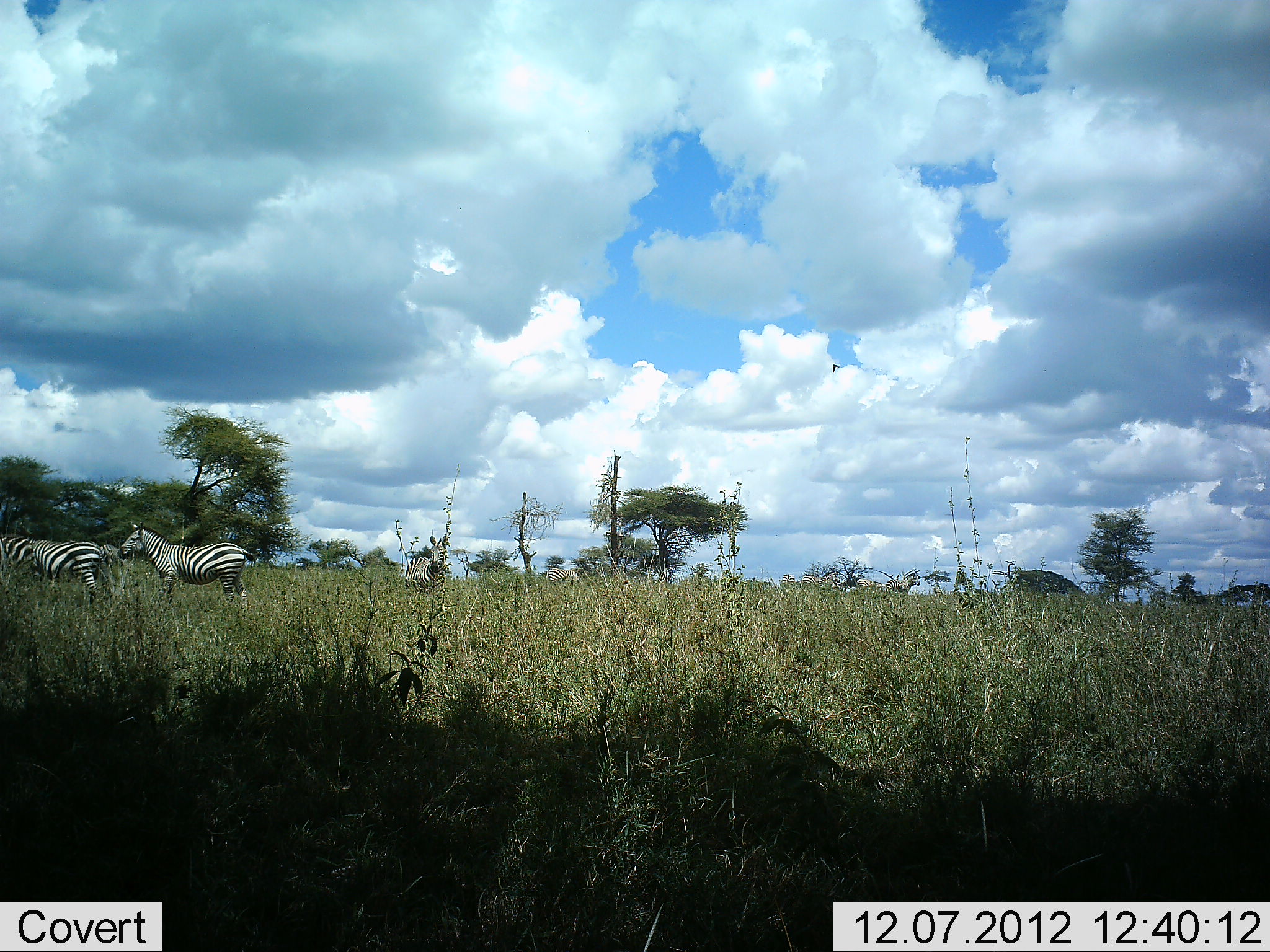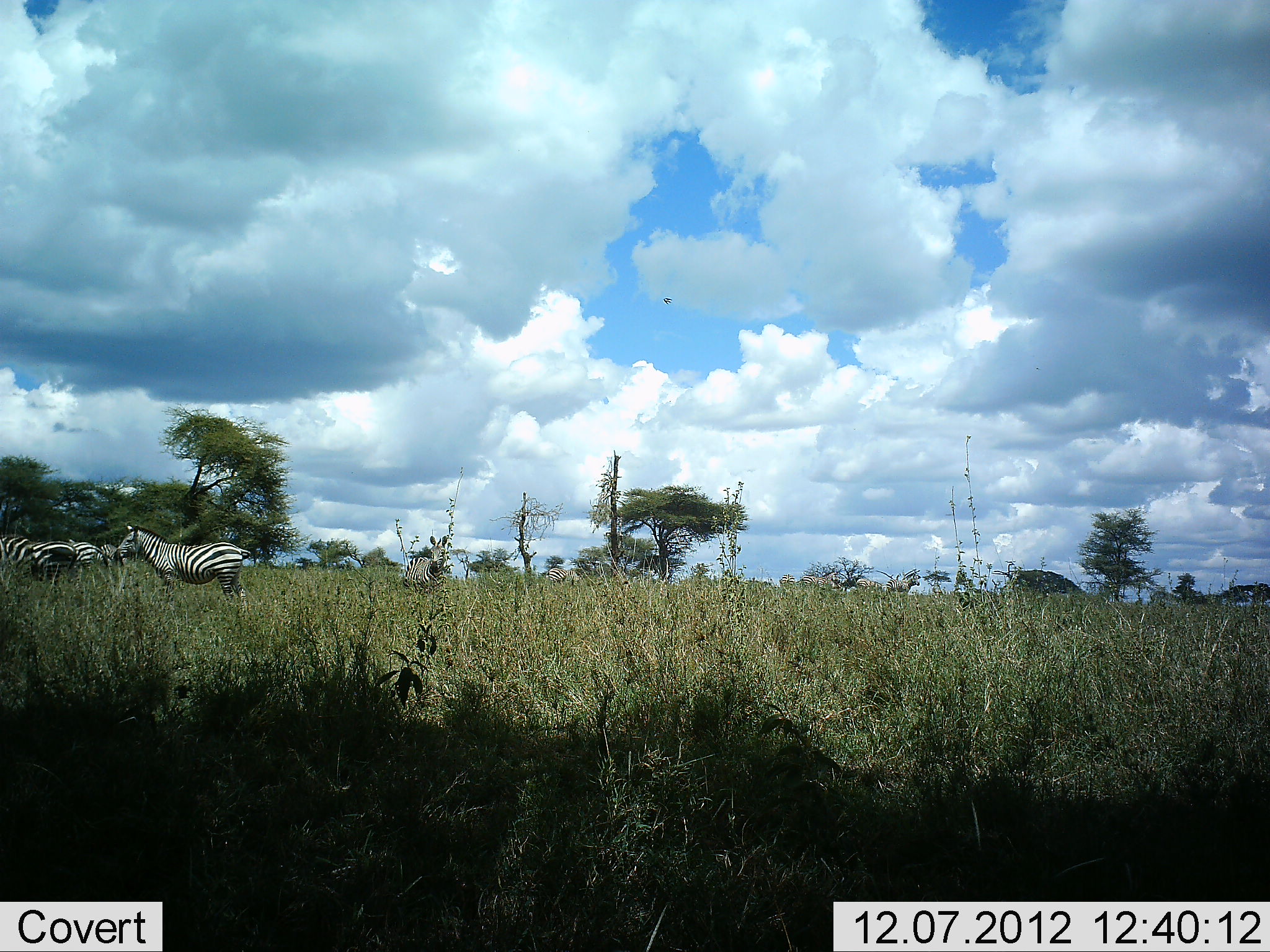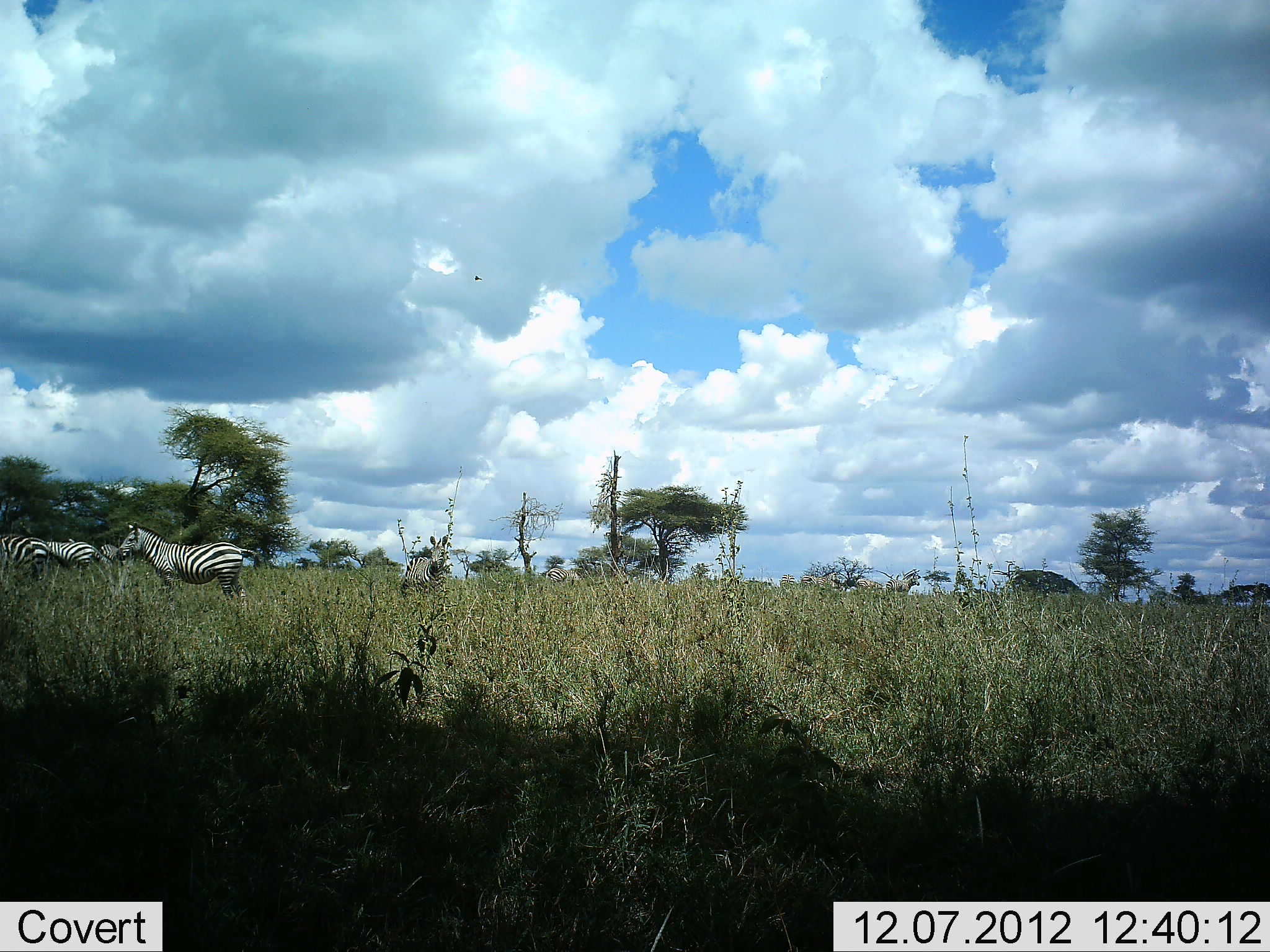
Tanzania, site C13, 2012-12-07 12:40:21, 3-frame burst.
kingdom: Animalia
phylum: Chordata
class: Mammalia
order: Perissodactyla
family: Equidae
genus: Equus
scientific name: Equus quagga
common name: plains zebra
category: zebra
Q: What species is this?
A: Zebra (plains zebra) (Equus quagga).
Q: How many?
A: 4.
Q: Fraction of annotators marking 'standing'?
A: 82%.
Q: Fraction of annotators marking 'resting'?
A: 0%.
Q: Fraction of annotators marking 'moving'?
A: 45%.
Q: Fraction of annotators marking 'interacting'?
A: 9%.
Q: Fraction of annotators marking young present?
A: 0%.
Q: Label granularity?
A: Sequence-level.